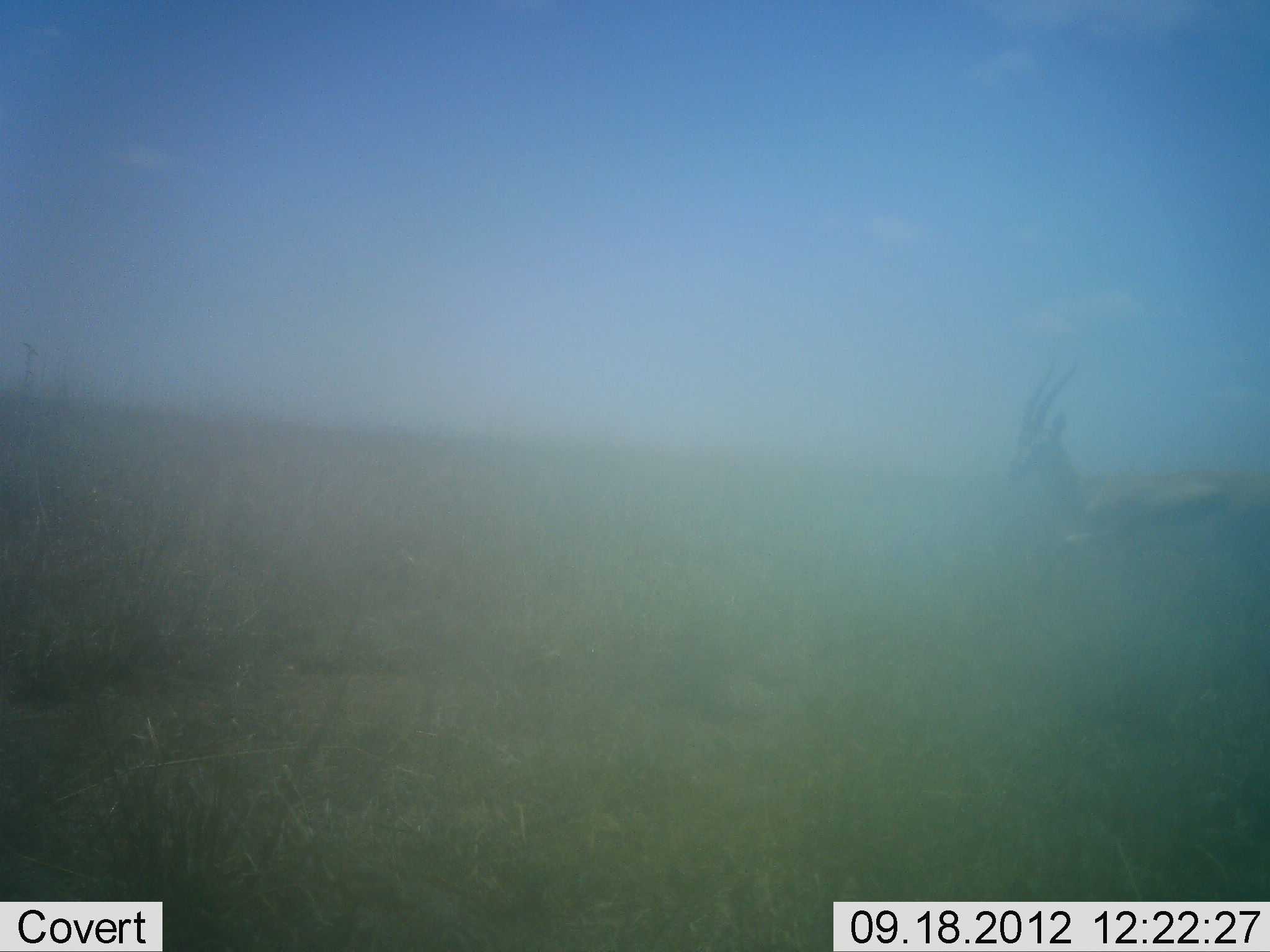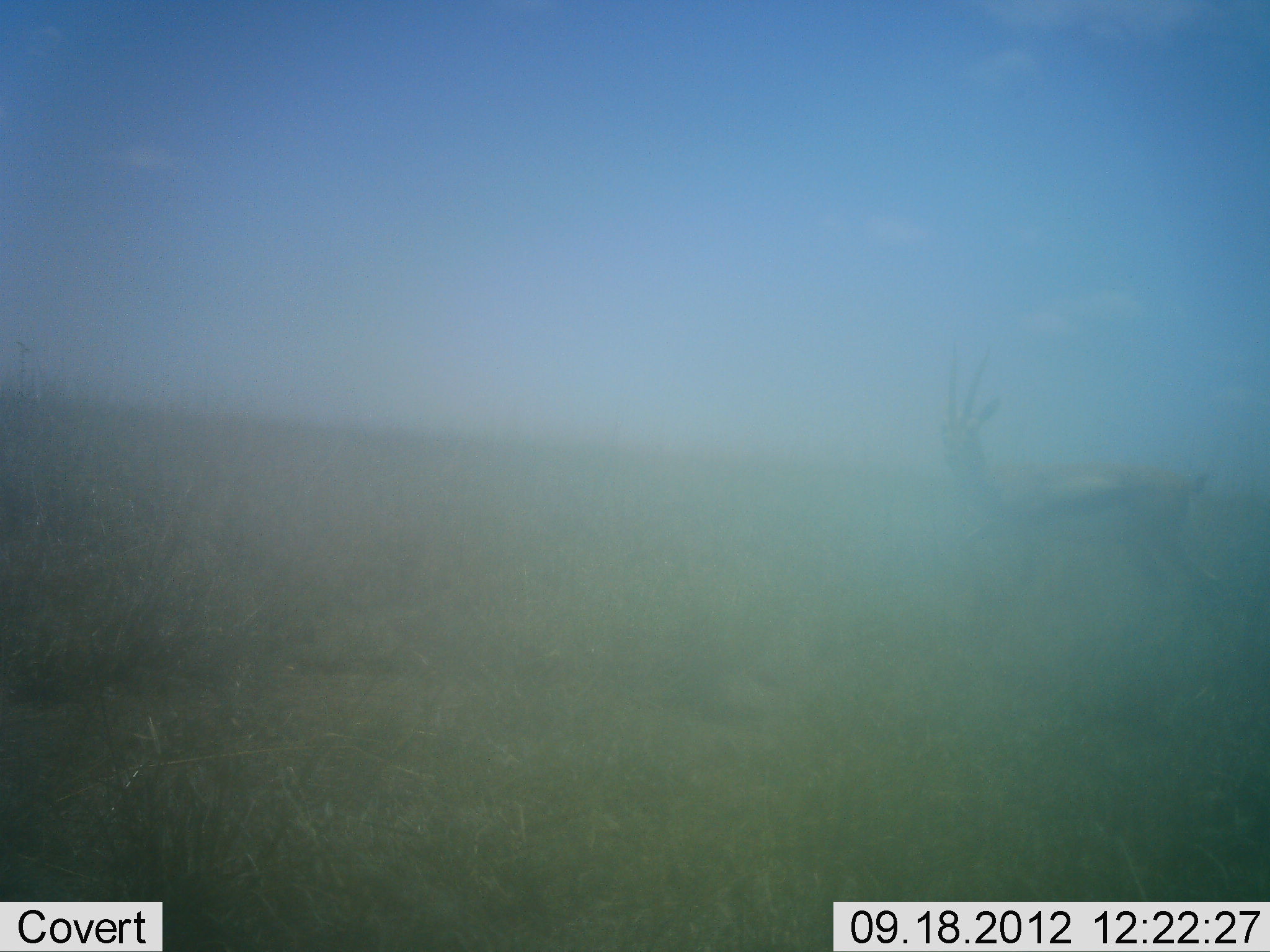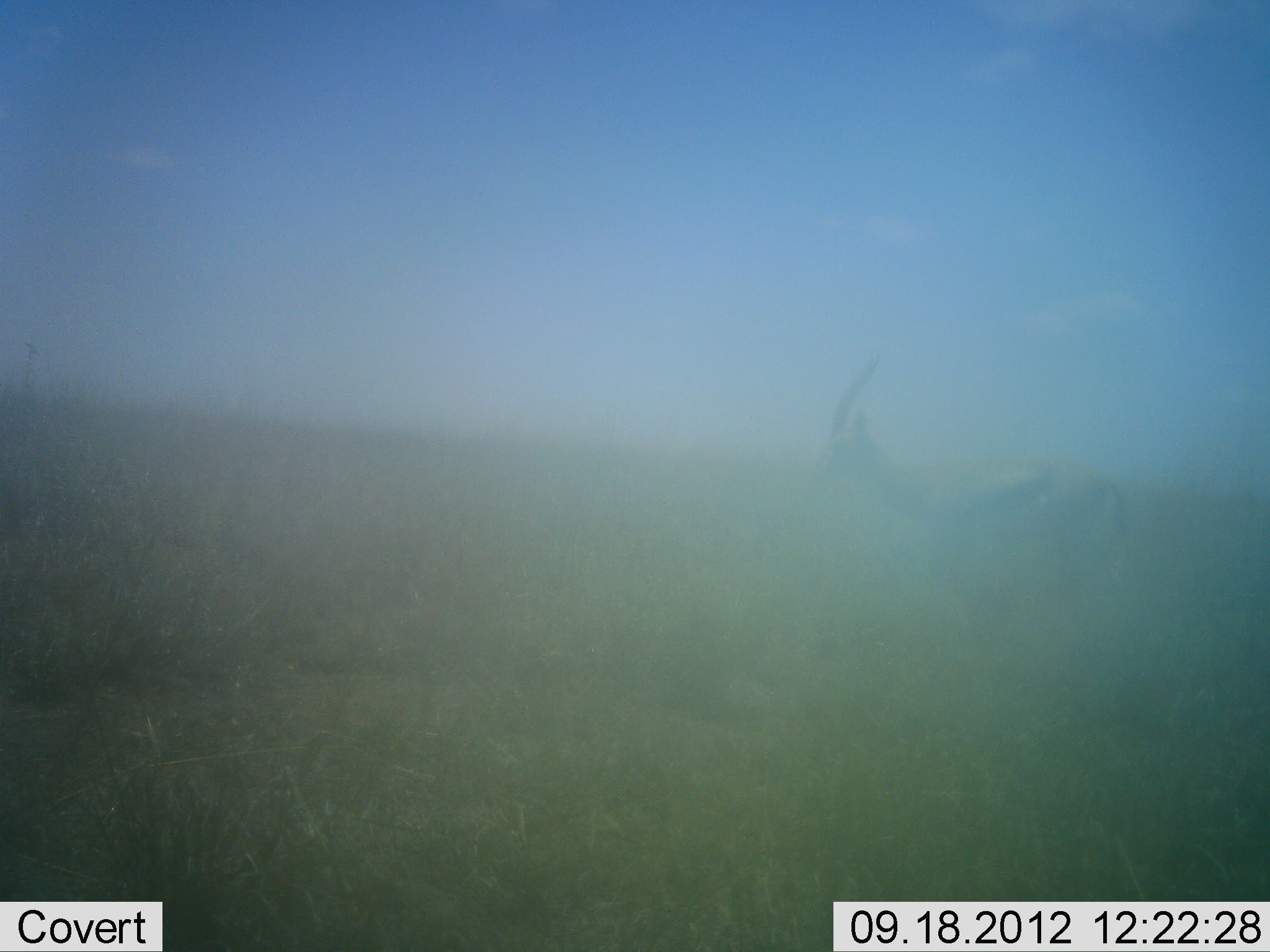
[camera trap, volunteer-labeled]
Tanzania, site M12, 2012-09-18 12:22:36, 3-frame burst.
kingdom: Animalia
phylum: Chordata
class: Mammalia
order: Artiodactyla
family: Bovidae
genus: Eudorcas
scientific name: Eudorcas thomsonii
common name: thomson's gazelle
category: gazellethomsons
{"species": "gazellethomsons (thomson's gazelle) (Eudorcas thomsonii)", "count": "1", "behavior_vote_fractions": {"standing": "20%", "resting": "0%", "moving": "80%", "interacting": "0%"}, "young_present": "0%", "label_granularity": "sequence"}